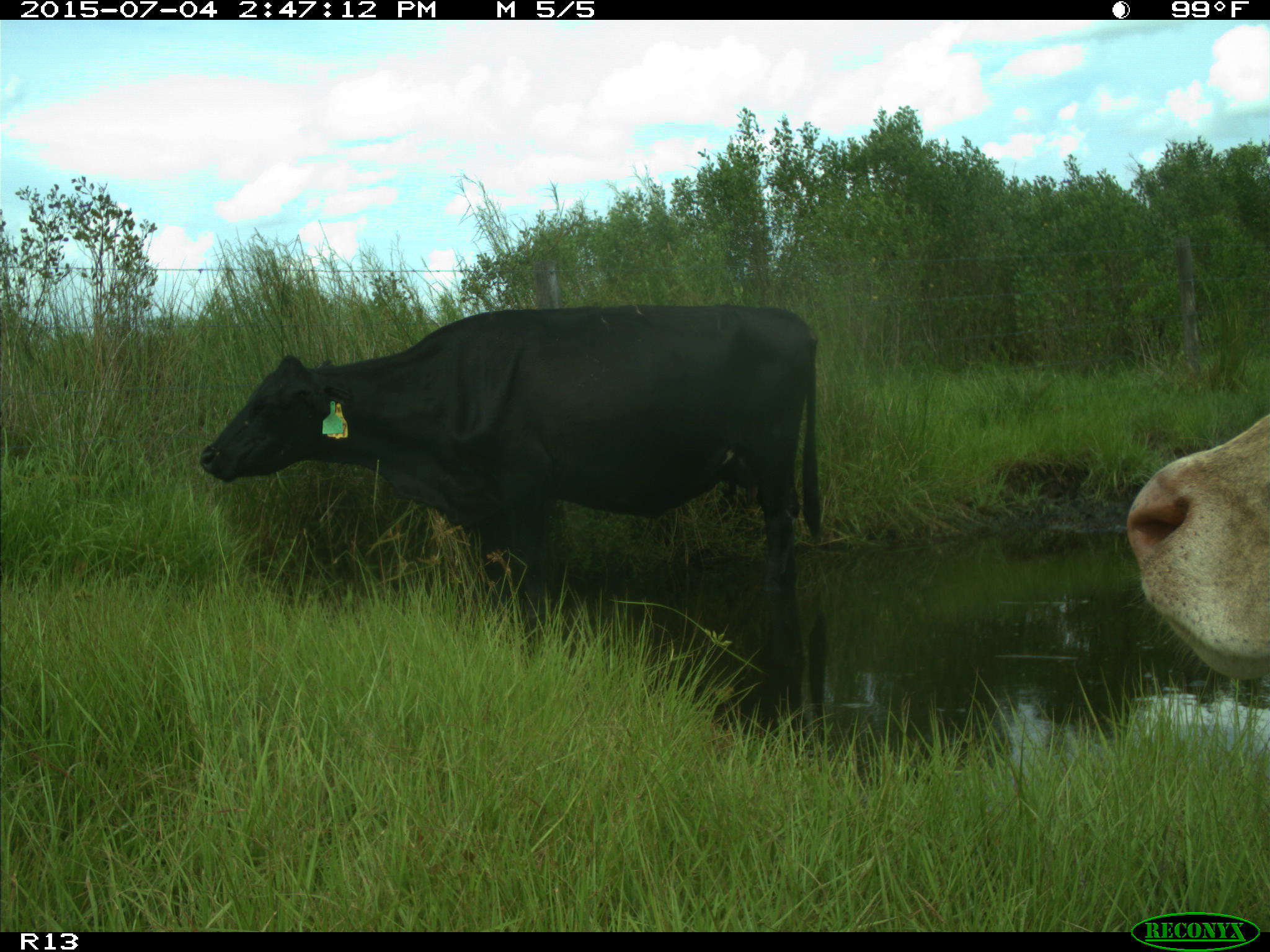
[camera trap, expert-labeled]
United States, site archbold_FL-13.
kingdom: Animalia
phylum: Chordata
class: Mammalia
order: Artiodactyla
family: Bovidae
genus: Bos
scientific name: Bos taurus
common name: domestic cow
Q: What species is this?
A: Bos taurus (domestic cow).